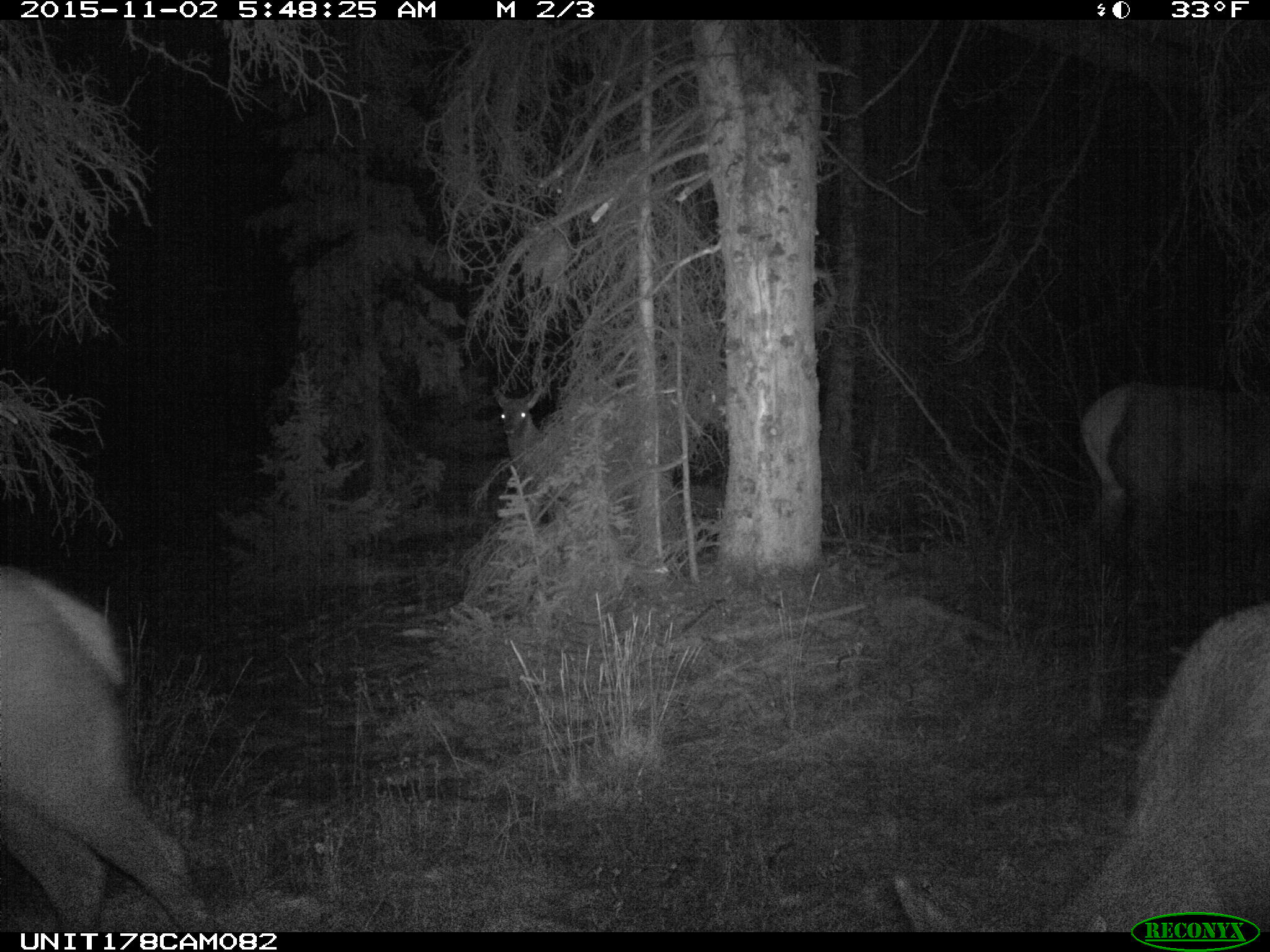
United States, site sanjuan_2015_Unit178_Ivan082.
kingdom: Animalia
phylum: Chordata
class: Mammalia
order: Artiodactyla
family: Cervidae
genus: Cervus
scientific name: Cervus elaphus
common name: red deer